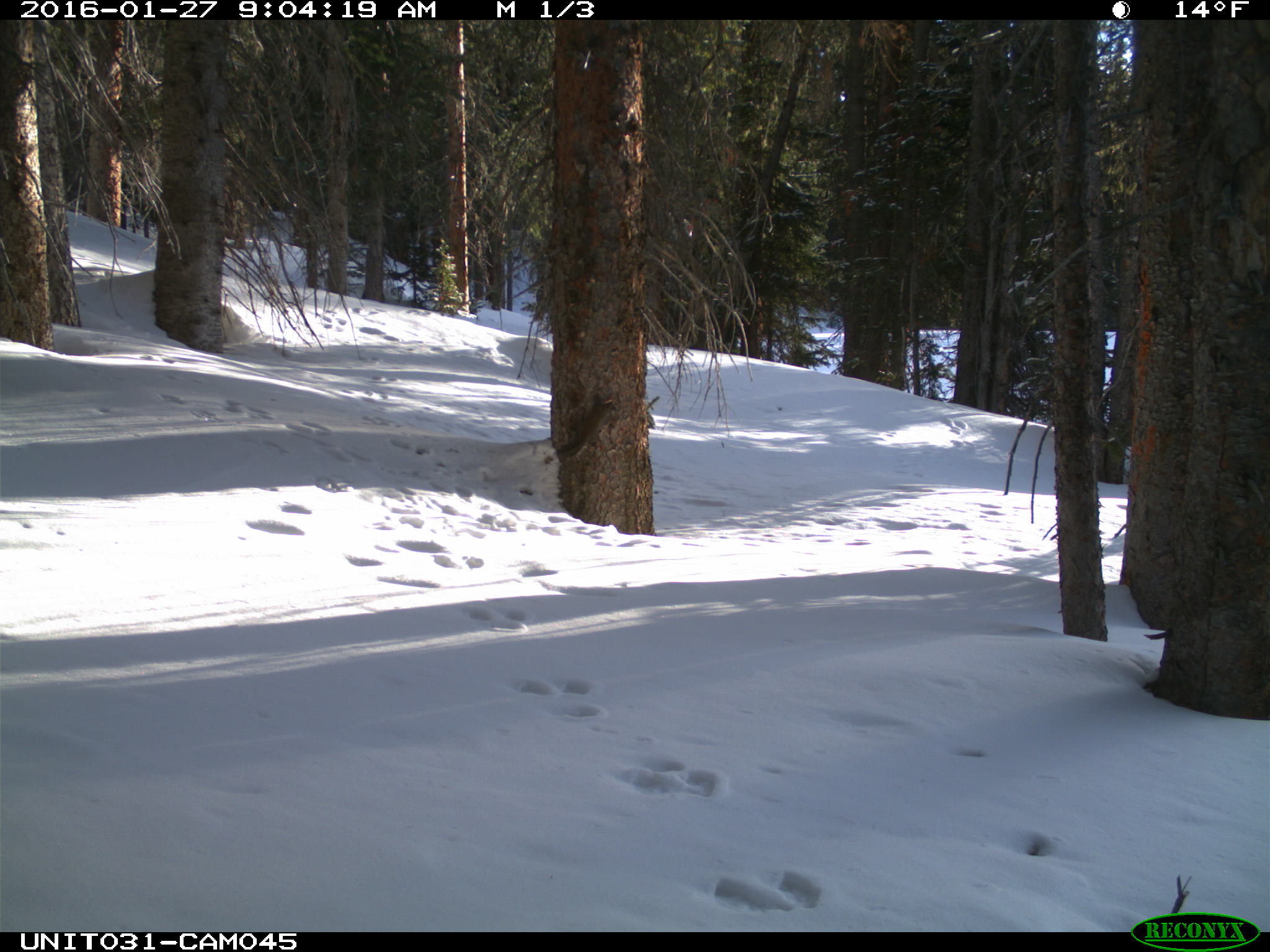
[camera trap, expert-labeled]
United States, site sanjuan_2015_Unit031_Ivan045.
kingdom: Animalia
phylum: Chordata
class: Mammalia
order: Rodentia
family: Sciuridae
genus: Tamiasciurus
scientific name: Tamiasciurus hudsonicus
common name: american red squirrel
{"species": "Tamiasciurus hudsonicus (american red squirrel)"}